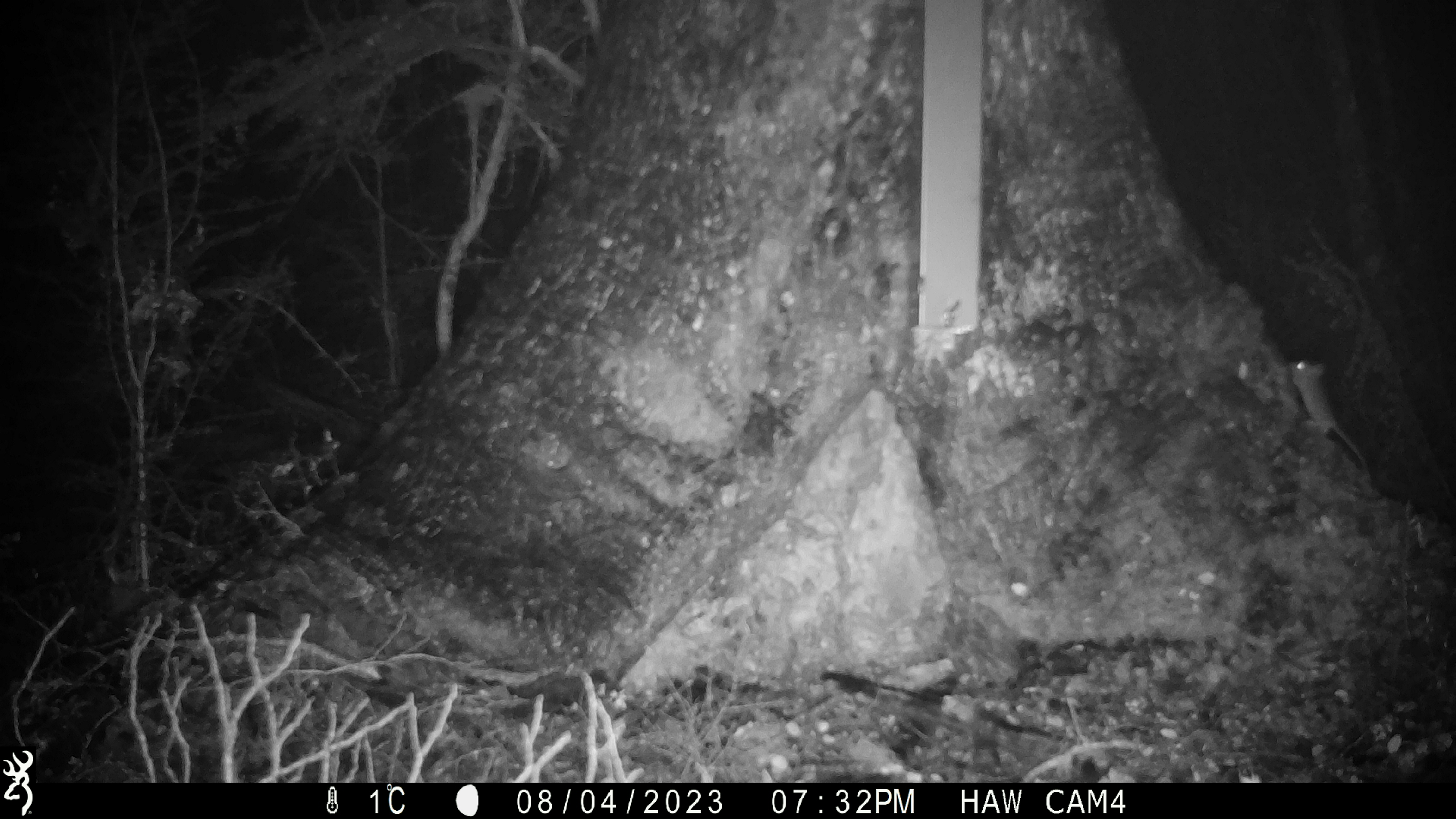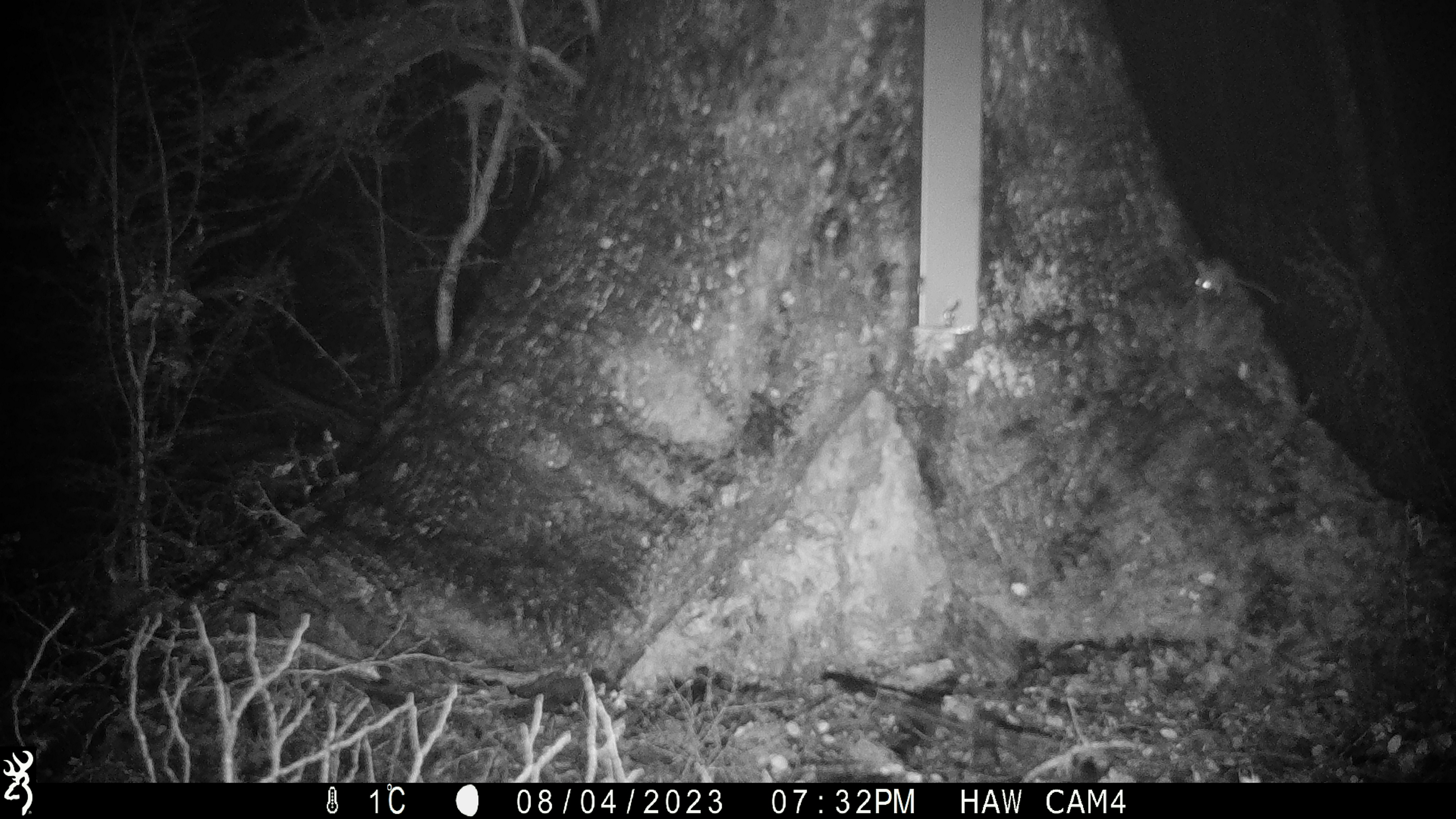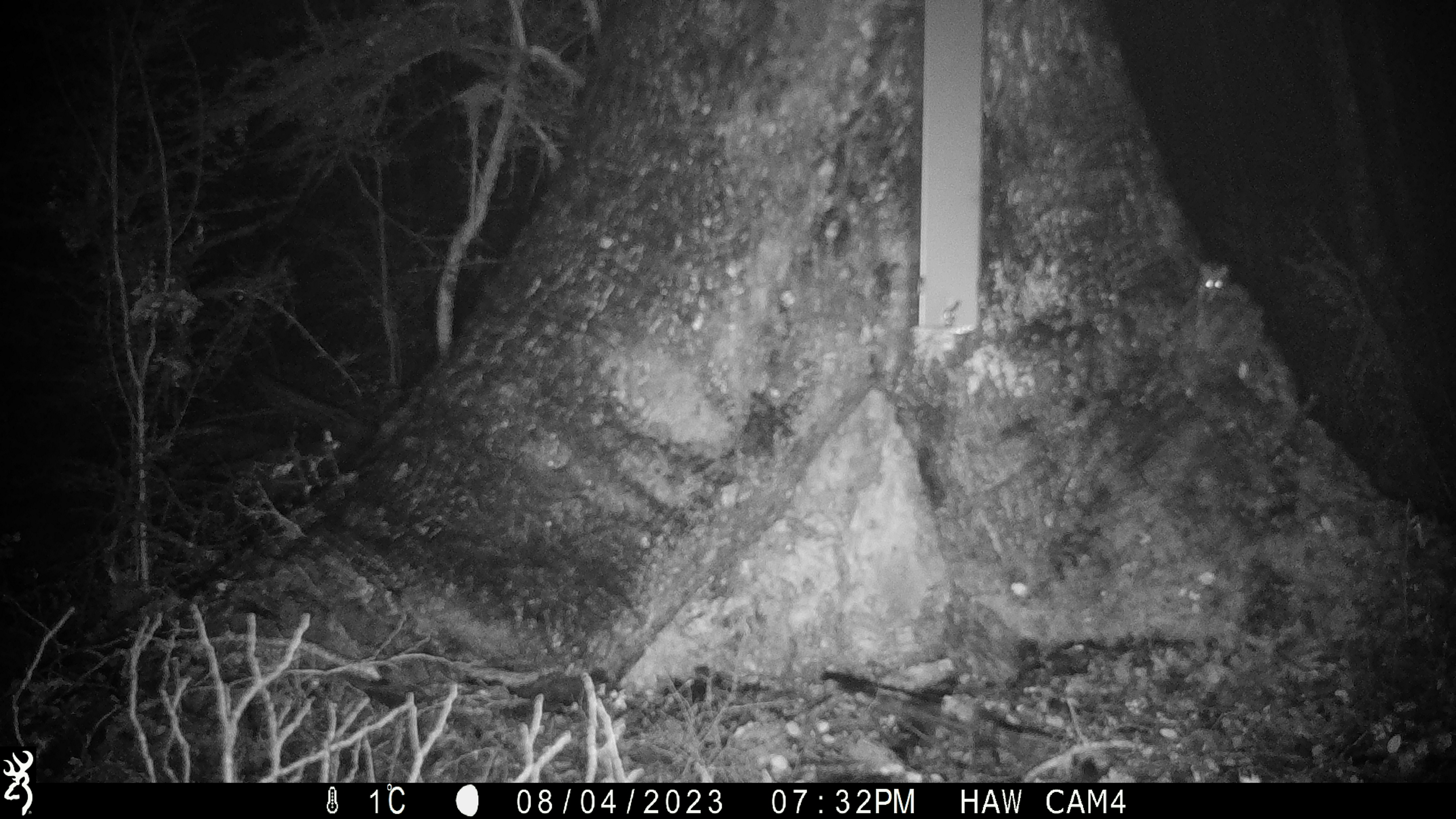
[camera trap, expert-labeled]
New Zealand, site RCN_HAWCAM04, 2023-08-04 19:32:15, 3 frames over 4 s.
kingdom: Animalia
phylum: Chordata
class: Mammalia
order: Rodentia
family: Muridae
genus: Mus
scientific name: Mus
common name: mouse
Mouse (Mus).